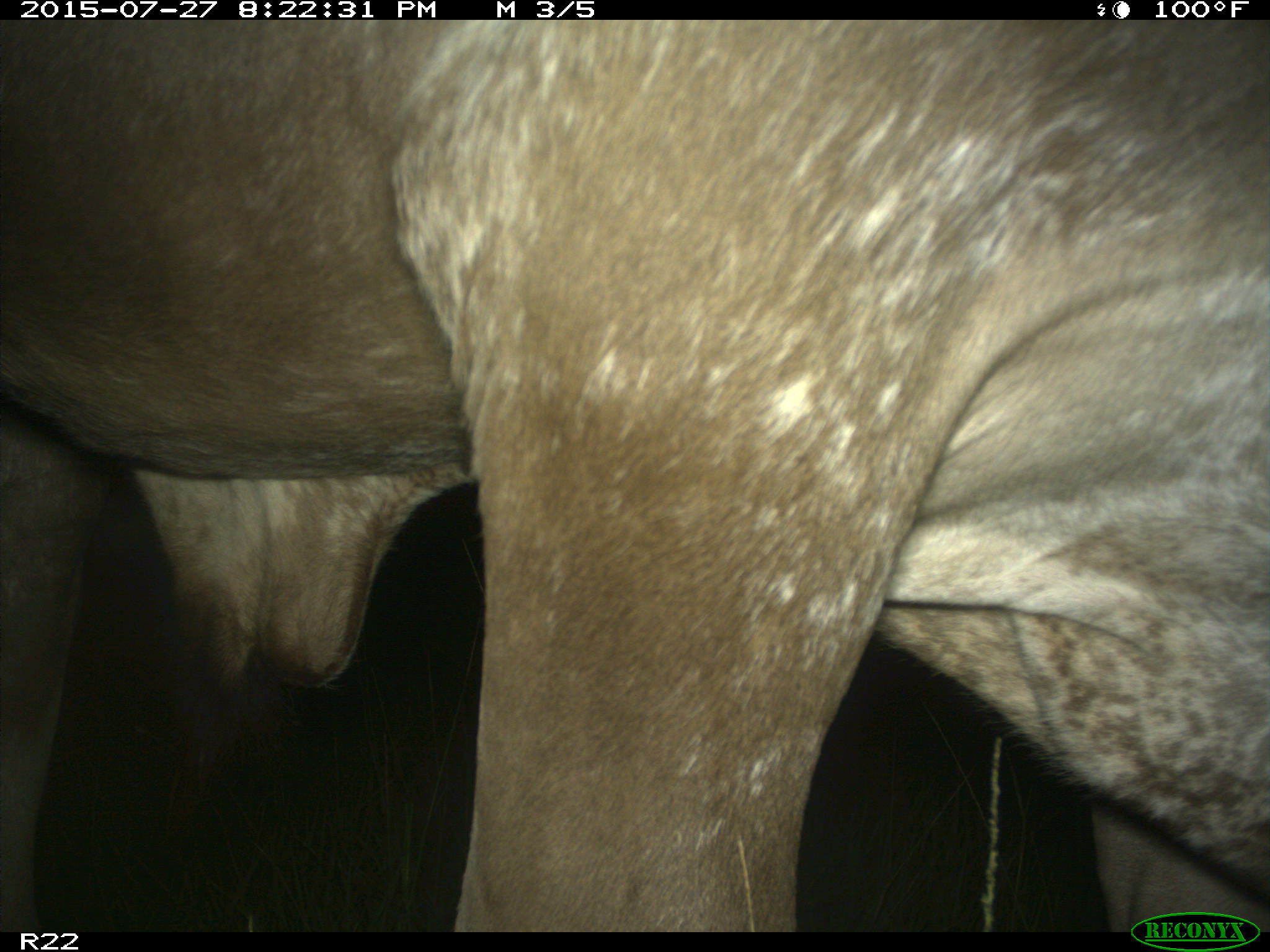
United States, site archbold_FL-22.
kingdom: Animalia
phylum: Chordata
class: Mammalia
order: Artiodactyla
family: Bovidae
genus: Bos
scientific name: Bos taurus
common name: domestic cow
Bos taurus (domestic cow).